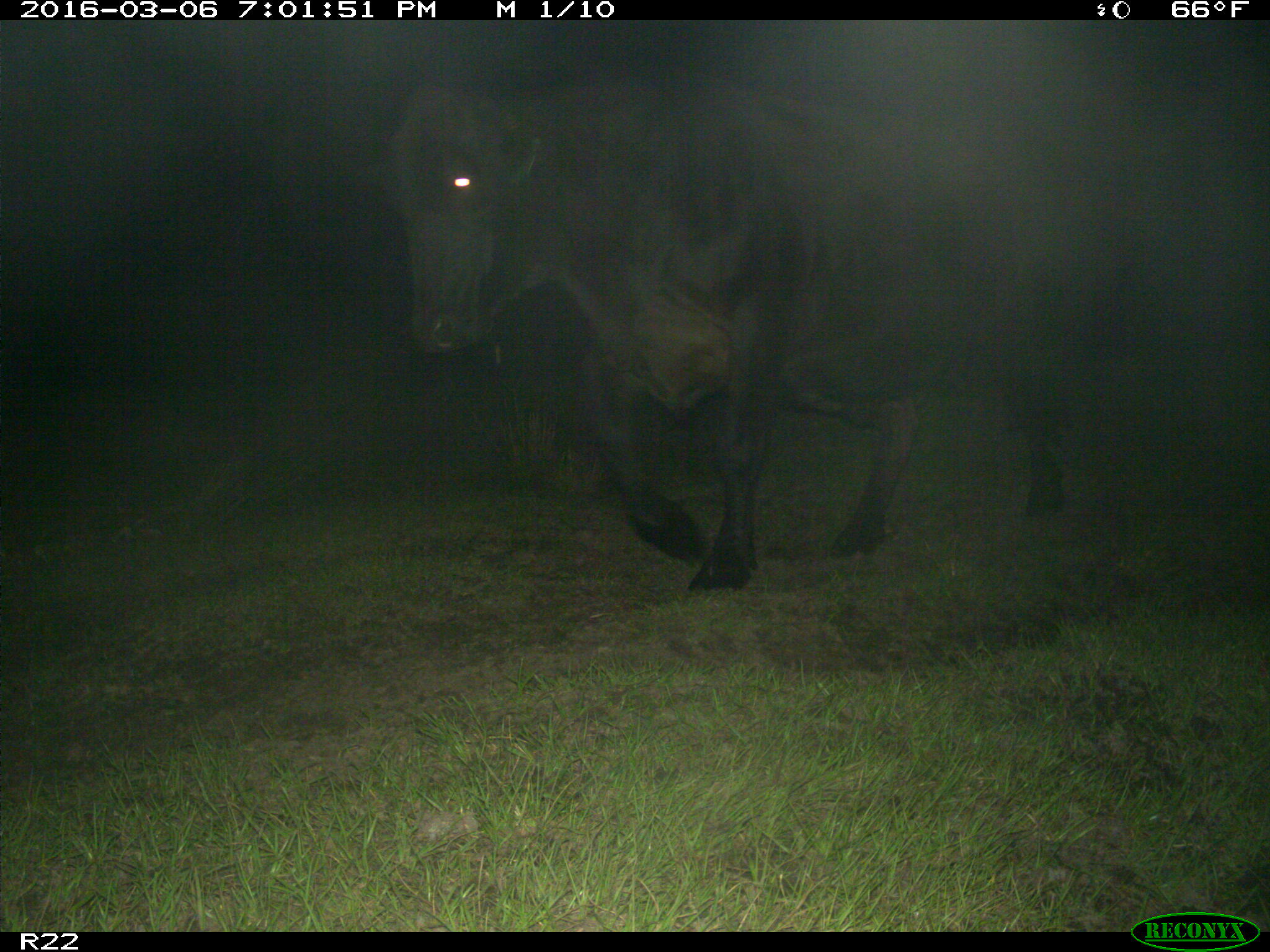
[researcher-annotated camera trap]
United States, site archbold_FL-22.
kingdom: Animalia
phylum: Chordata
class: Mammalia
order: Artiodactyla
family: Bovidae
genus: Bos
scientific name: Bos taurus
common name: domestic cow